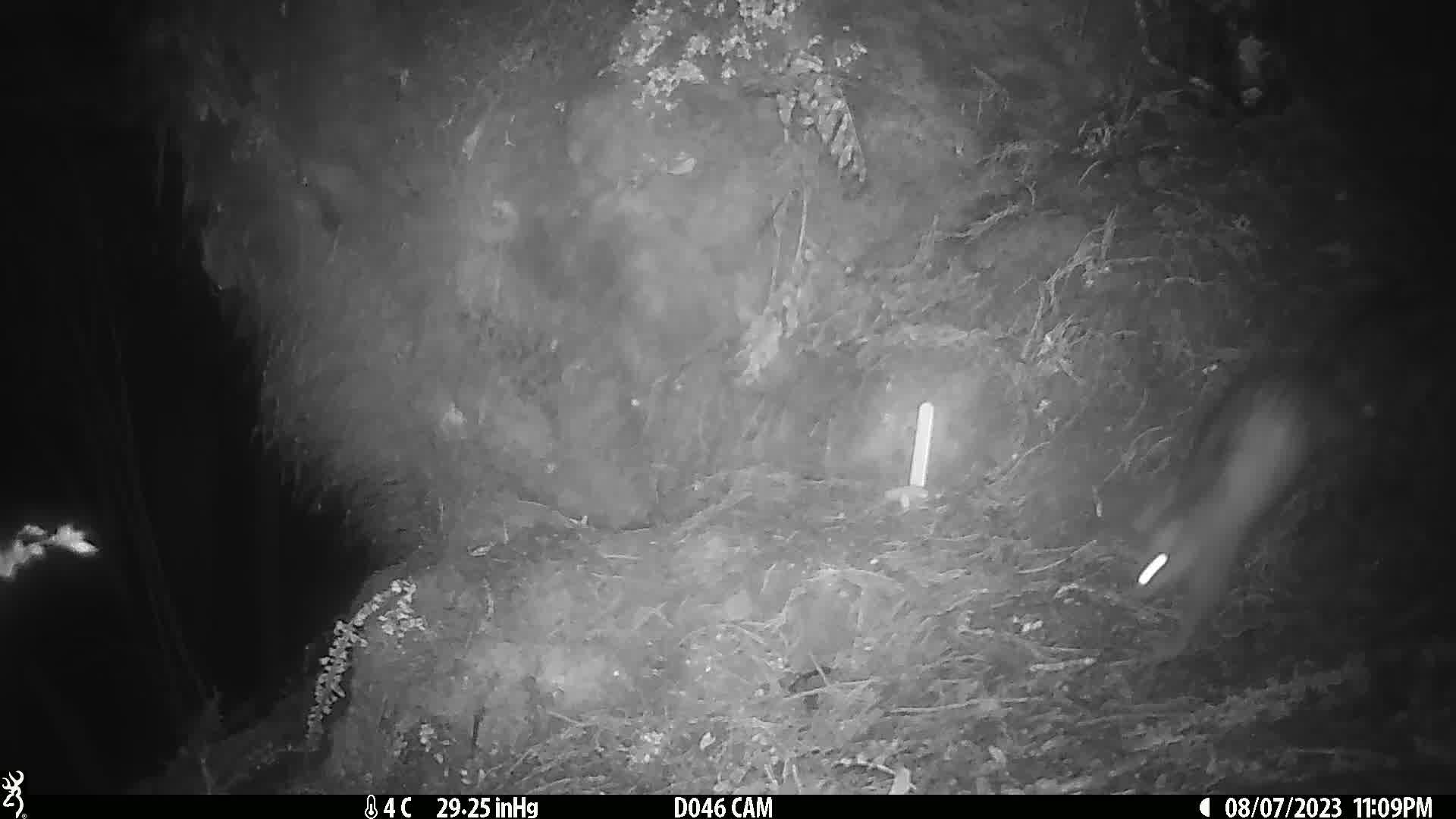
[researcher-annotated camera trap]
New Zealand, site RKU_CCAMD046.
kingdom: Animalia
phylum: Chordata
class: Mammalia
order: Diprotodontia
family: Phalangeridae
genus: Trichosurus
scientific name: Trichosurus vulpecula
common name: common brushtail possum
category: possum